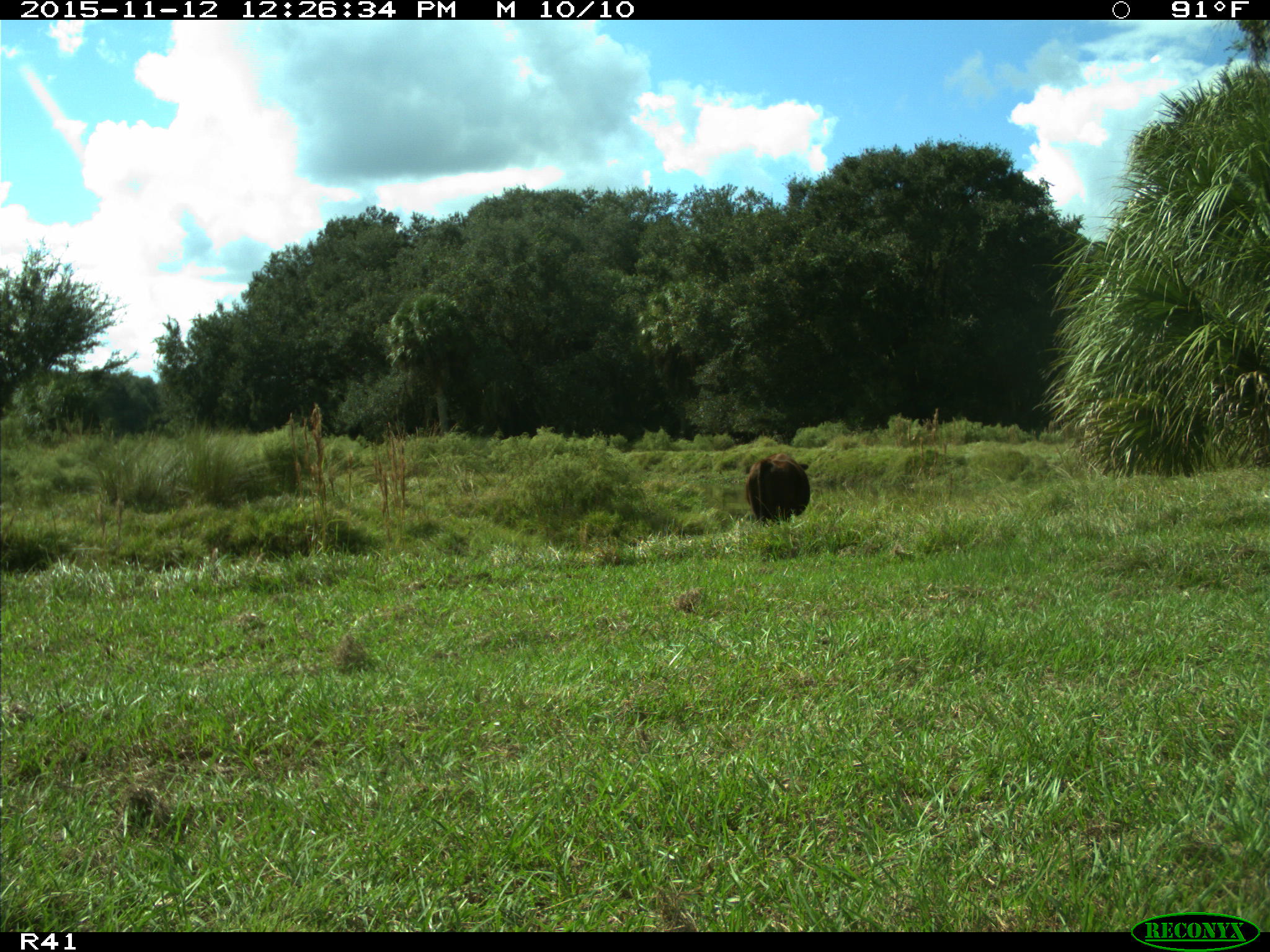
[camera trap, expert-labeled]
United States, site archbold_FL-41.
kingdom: Animalia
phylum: Chordata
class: Mammalia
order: Artiodactyla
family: Bovidae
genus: Bos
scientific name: Bos taurus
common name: domestic cow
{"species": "Bos taurus (domestic cow)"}